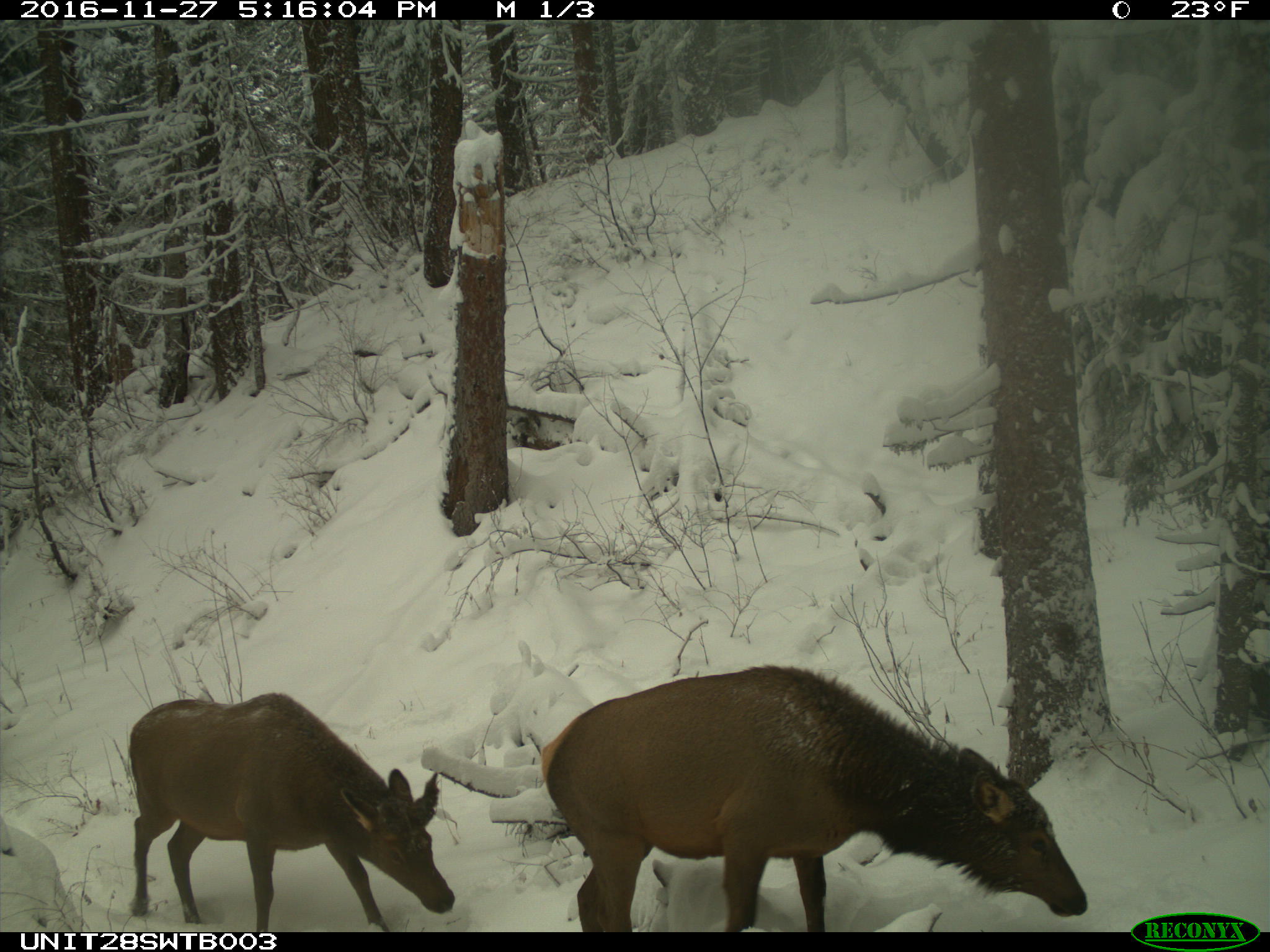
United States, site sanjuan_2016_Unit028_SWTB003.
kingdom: Animalia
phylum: Chordata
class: Mammalia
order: Artiodactyla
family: Cervidae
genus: Cervus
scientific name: Cervus elaphus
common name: red deer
Cervus elaphus (red deer).